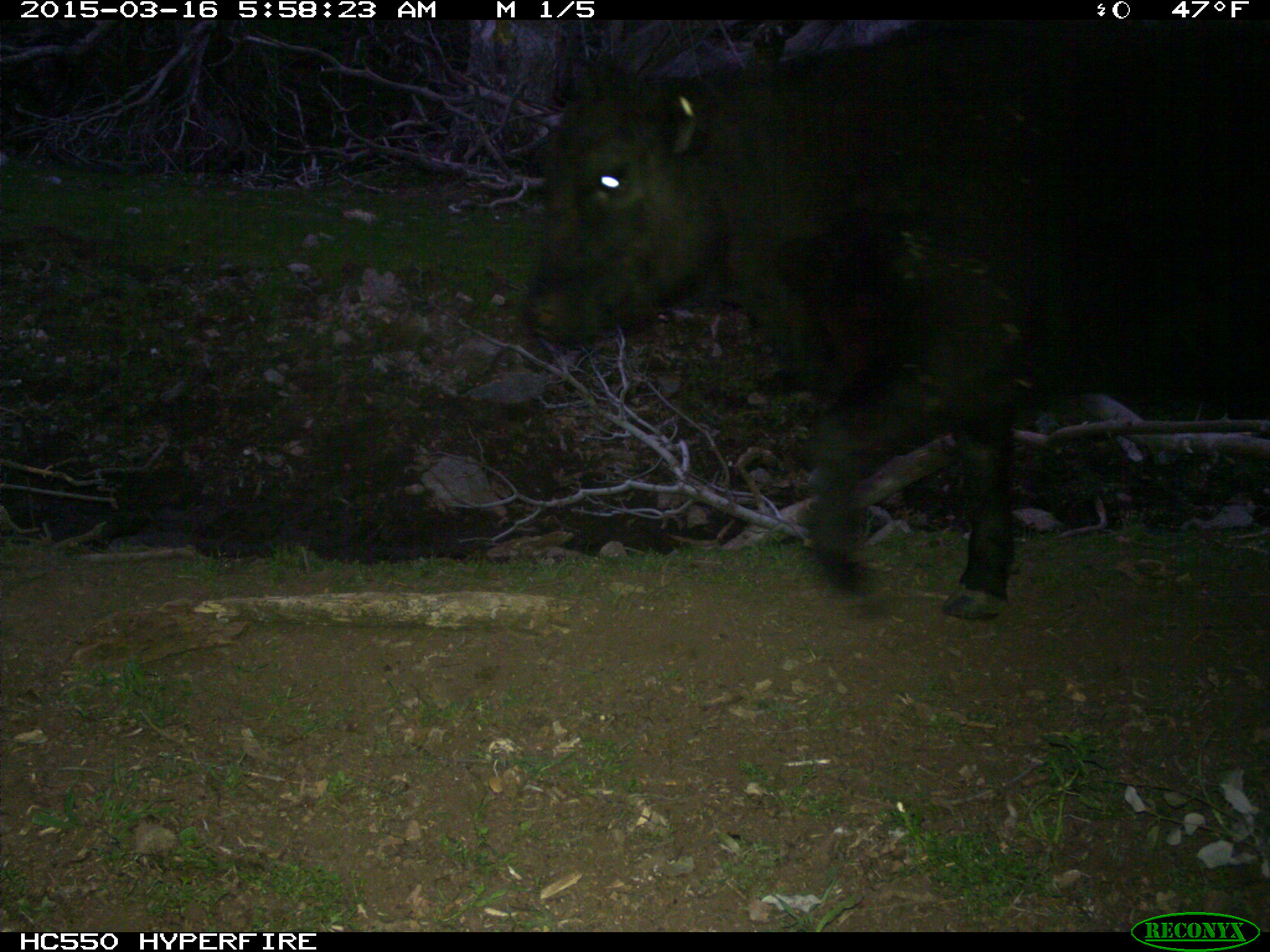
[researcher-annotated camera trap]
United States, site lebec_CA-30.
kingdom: Animalia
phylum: Chordata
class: Mammalia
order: Artiodactyla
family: Bovidae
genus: Bos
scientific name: Bos taurus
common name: domestic cow